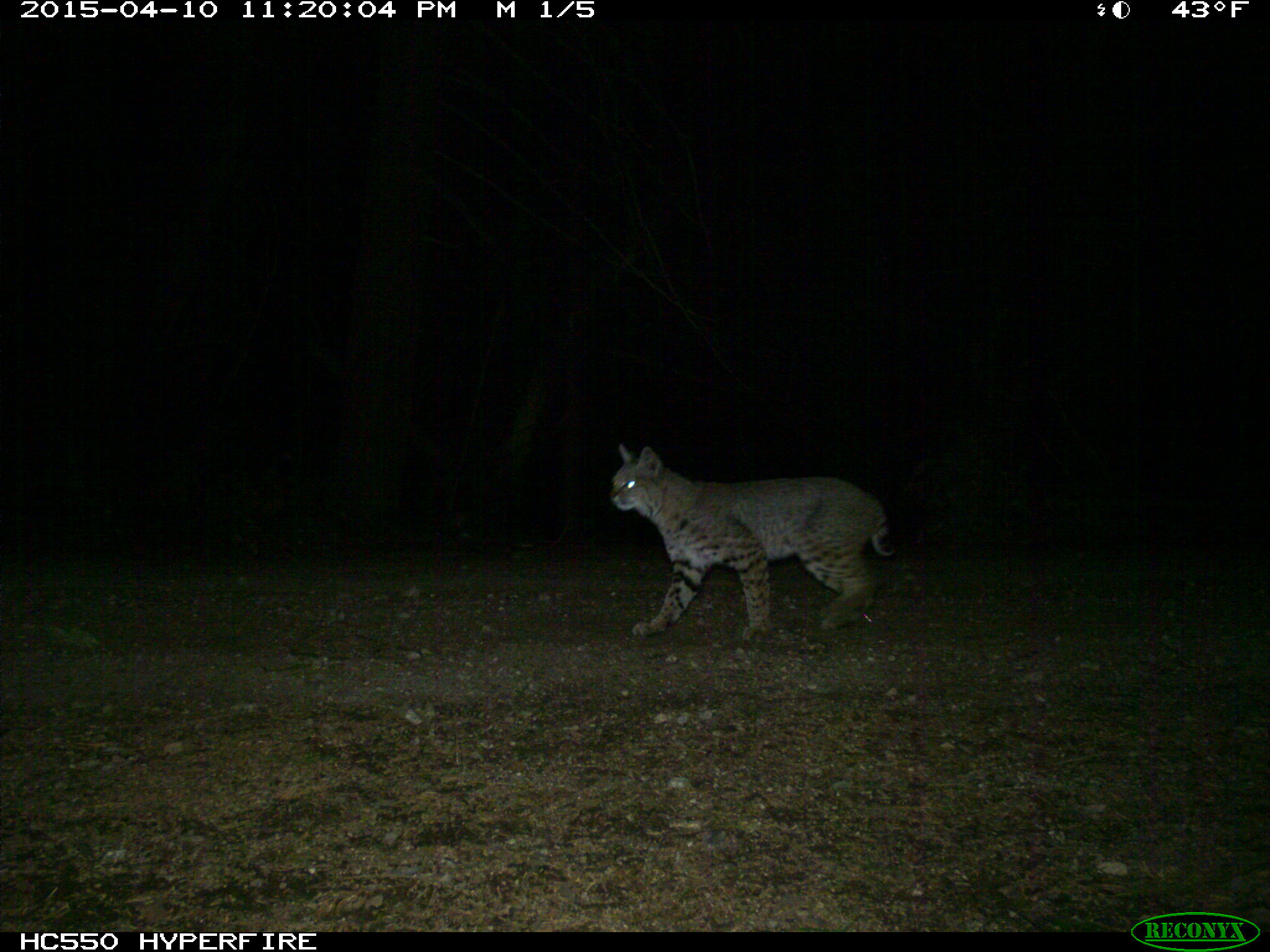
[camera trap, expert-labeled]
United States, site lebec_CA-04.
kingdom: Animalia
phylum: Chordata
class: Mammalia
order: Carnivora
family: Felidae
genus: Lynx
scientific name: Lynx rufus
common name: bobcat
Lynx rufus (bobcat).